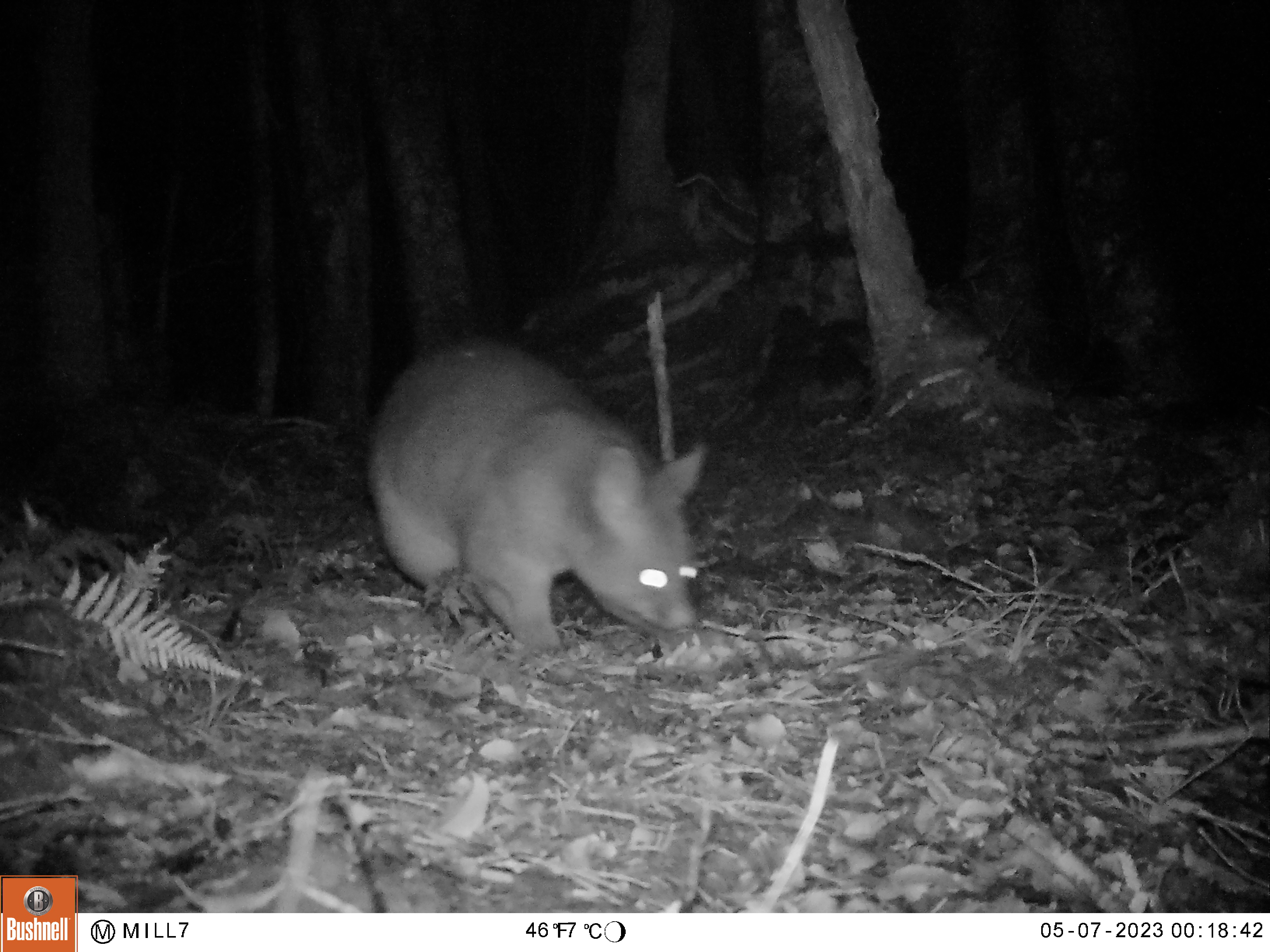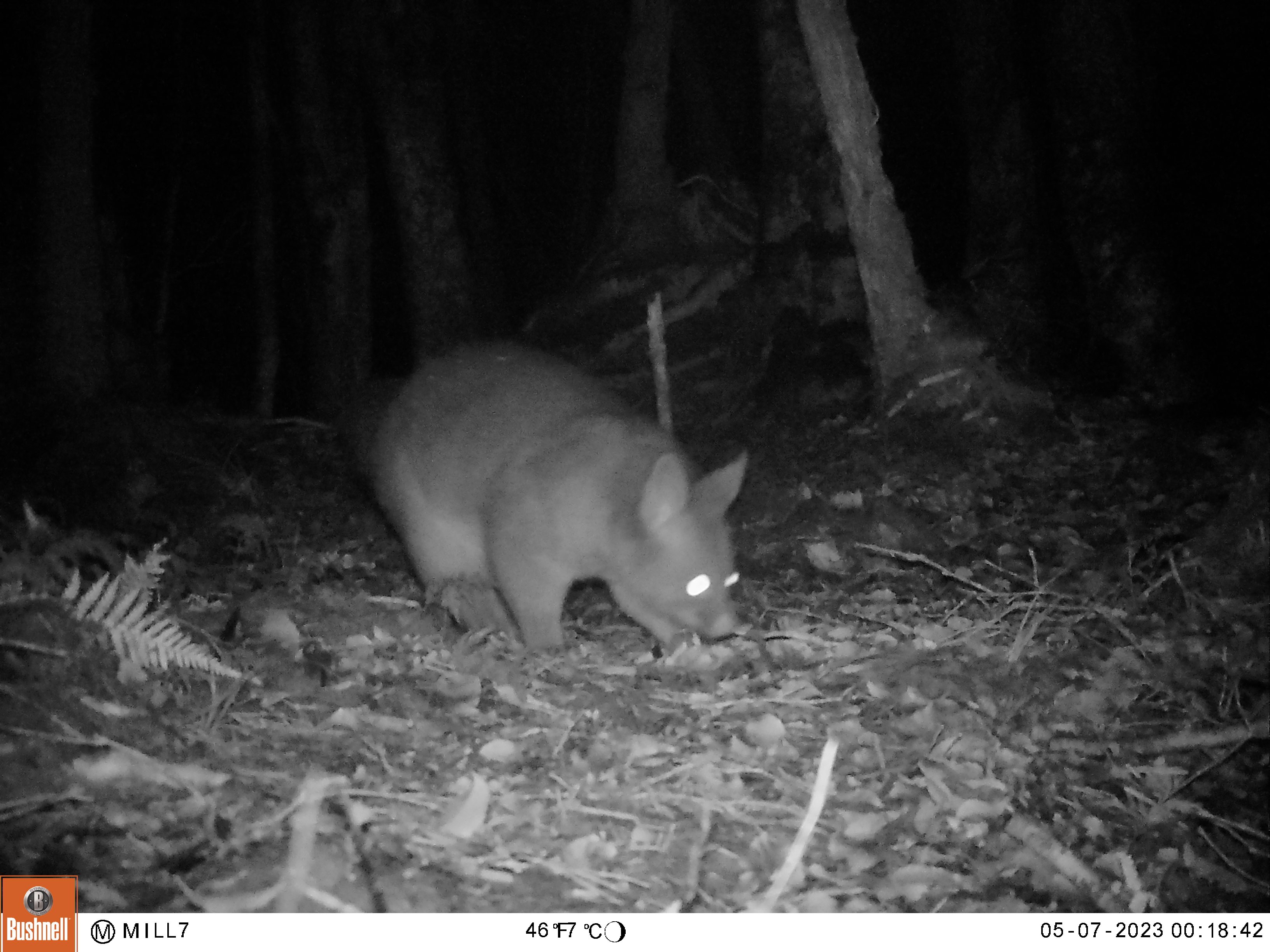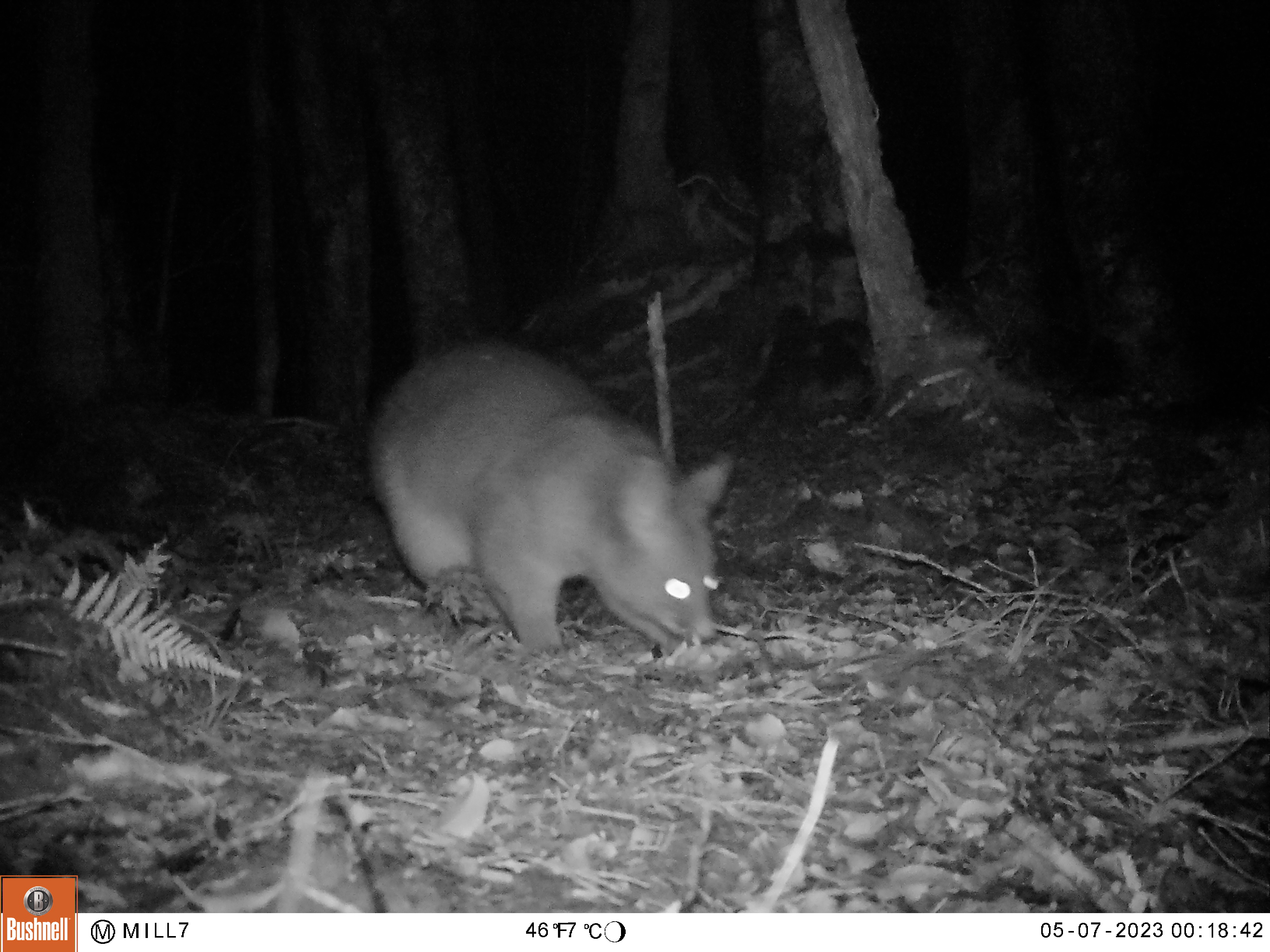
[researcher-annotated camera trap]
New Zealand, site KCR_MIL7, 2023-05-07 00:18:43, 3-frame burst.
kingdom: Animalia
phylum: Chordata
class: Mammalia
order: Diprotodontia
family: Phalangeridae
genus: Trichosurus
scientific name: Trichosurus vulpecula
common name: common brushtail possum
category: possum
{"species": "possum (common brushtail possum) (Trichosurus vulpecula)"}